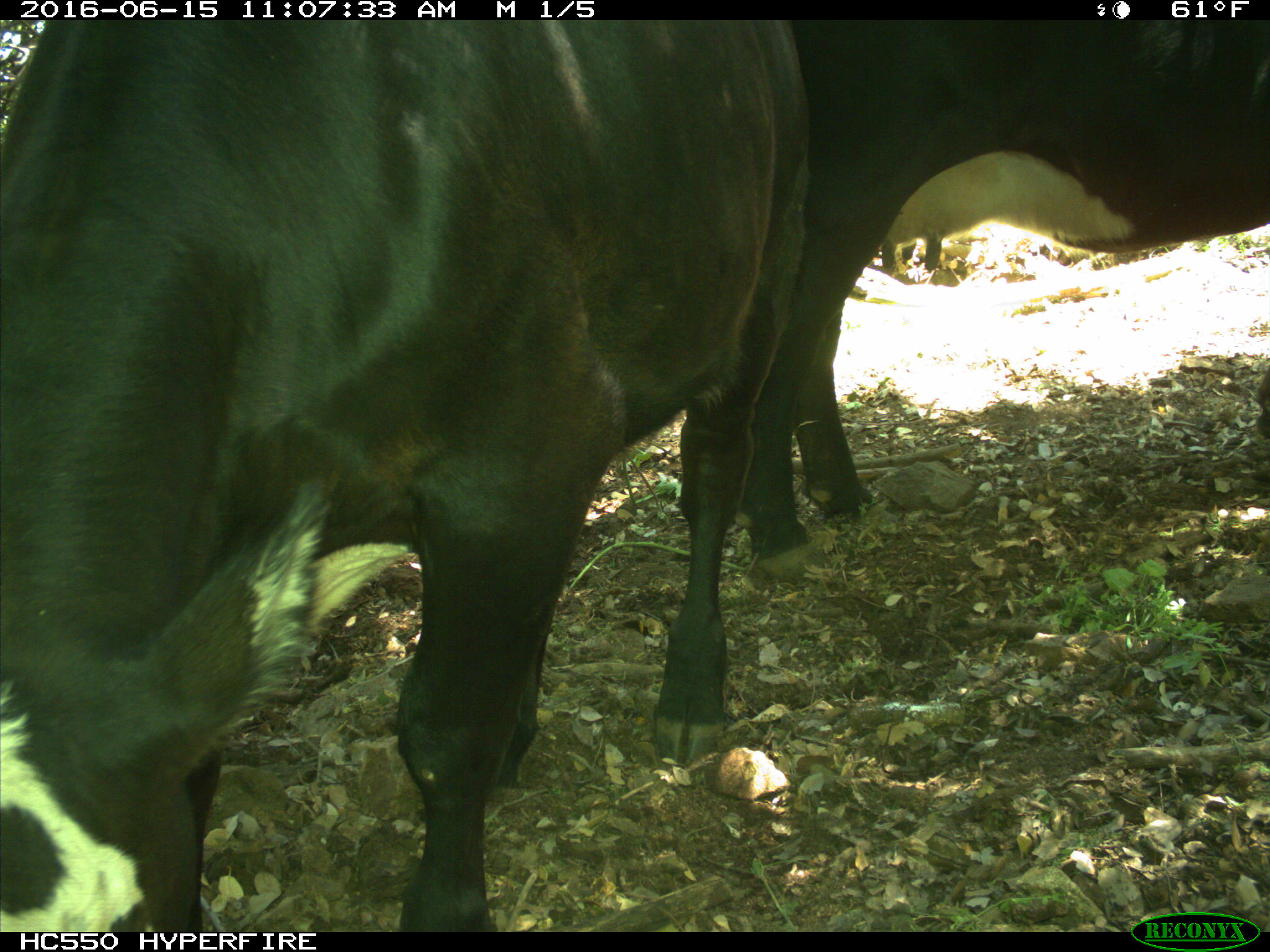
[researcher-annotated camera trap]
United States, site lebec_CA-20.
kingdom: Animalia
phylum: Chordata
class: Mammalia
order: Artiodactyla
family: Bovidae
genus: Bos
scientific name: Bos taurus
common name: domestic cow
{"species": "Bos taurus (domestic cow)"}